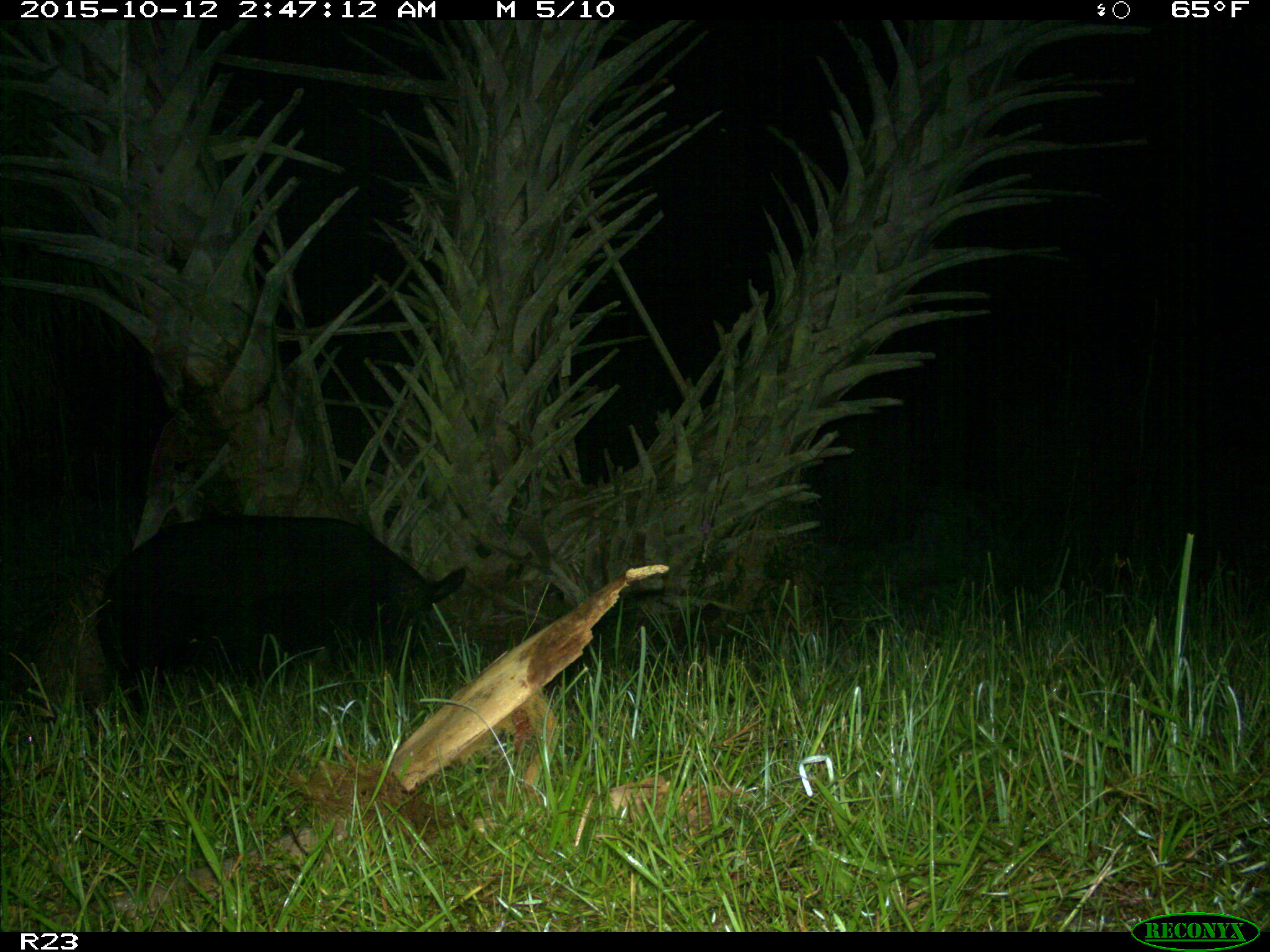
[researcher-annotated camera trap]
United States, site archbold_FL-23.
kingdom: Animalia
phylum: Chordata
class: Mammalia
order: Artiodactyla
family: Suidae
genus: Sus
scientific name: Sus scrofa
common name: wild boar